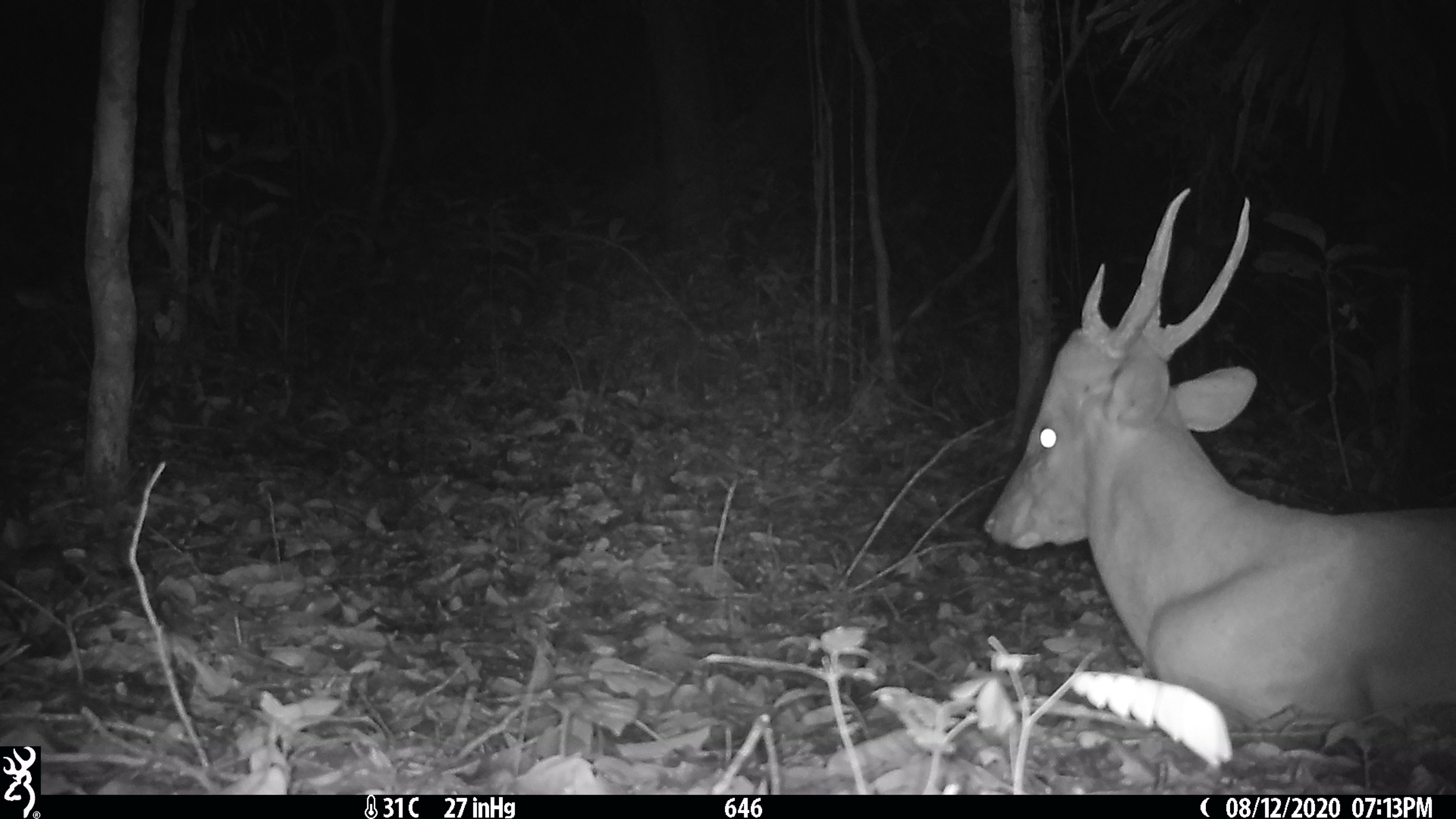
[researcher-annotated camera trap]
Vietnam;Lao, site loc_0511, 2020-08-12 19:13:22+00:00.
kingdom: Animalia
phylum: Chordata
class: Mammalia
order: Artiodactyla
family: Cervidae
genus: Muntiacus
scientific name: Muntiacus vuquangensis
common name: large-antlered muntjac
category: large antlered muntjac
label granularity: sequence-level